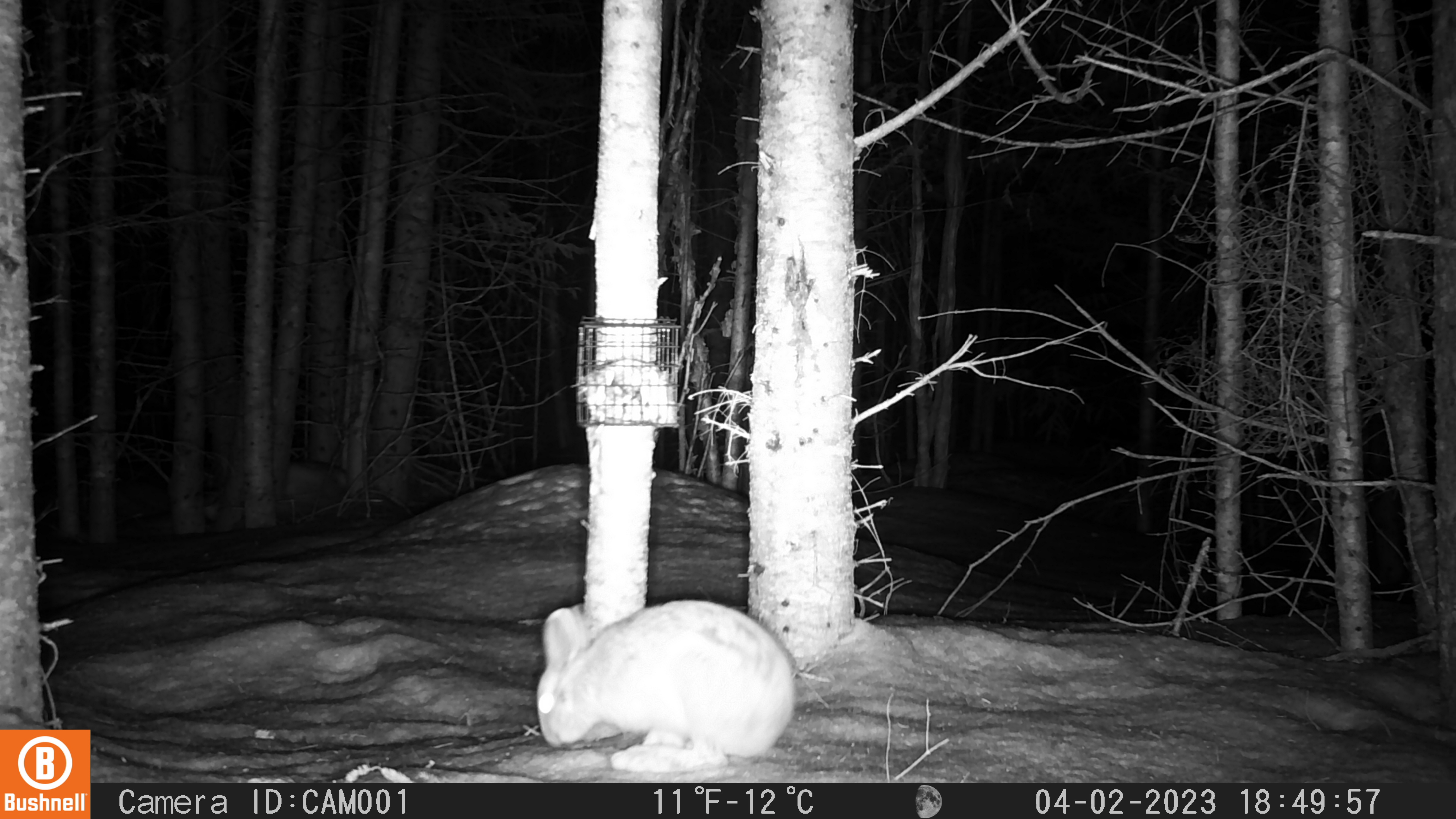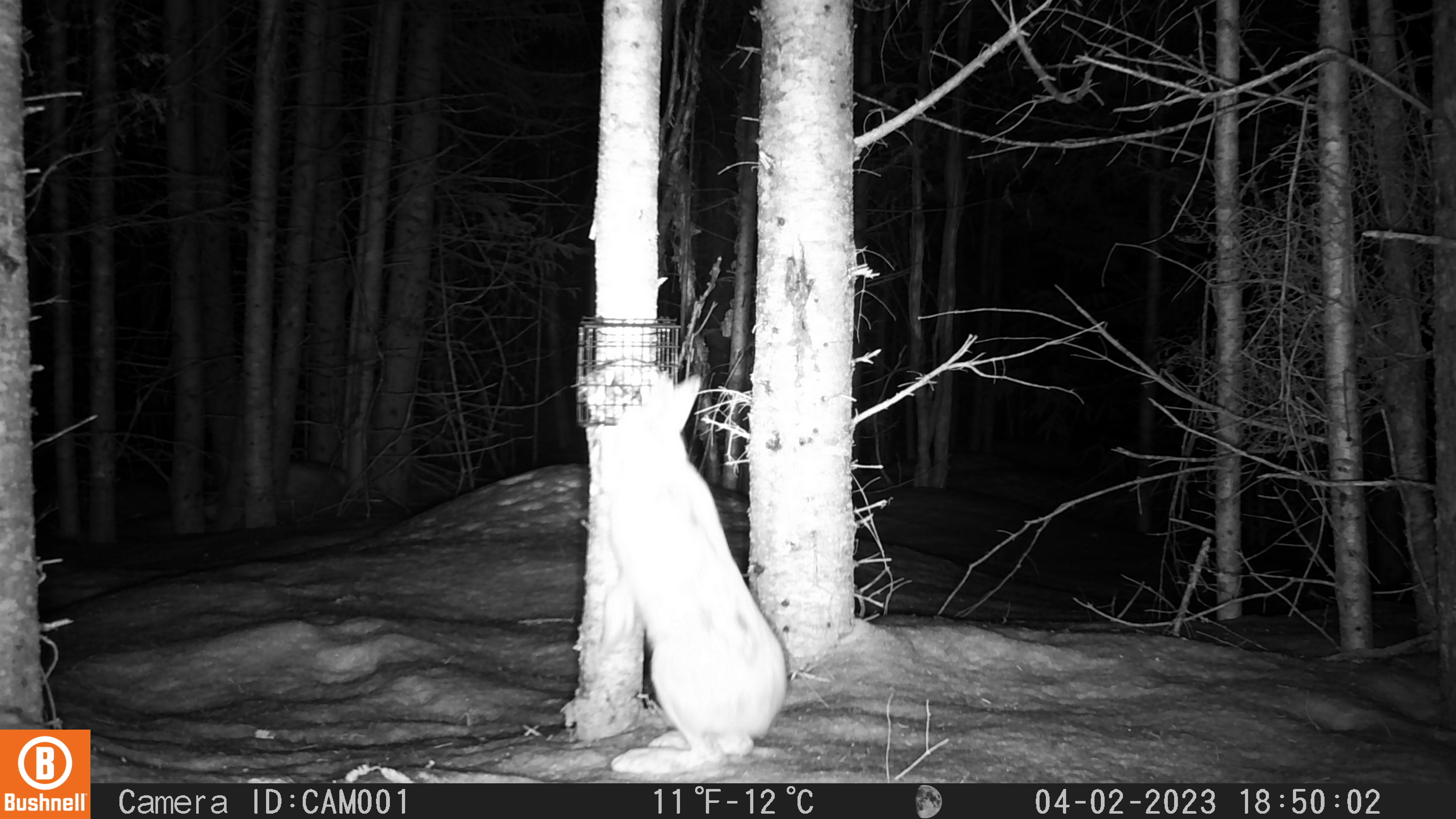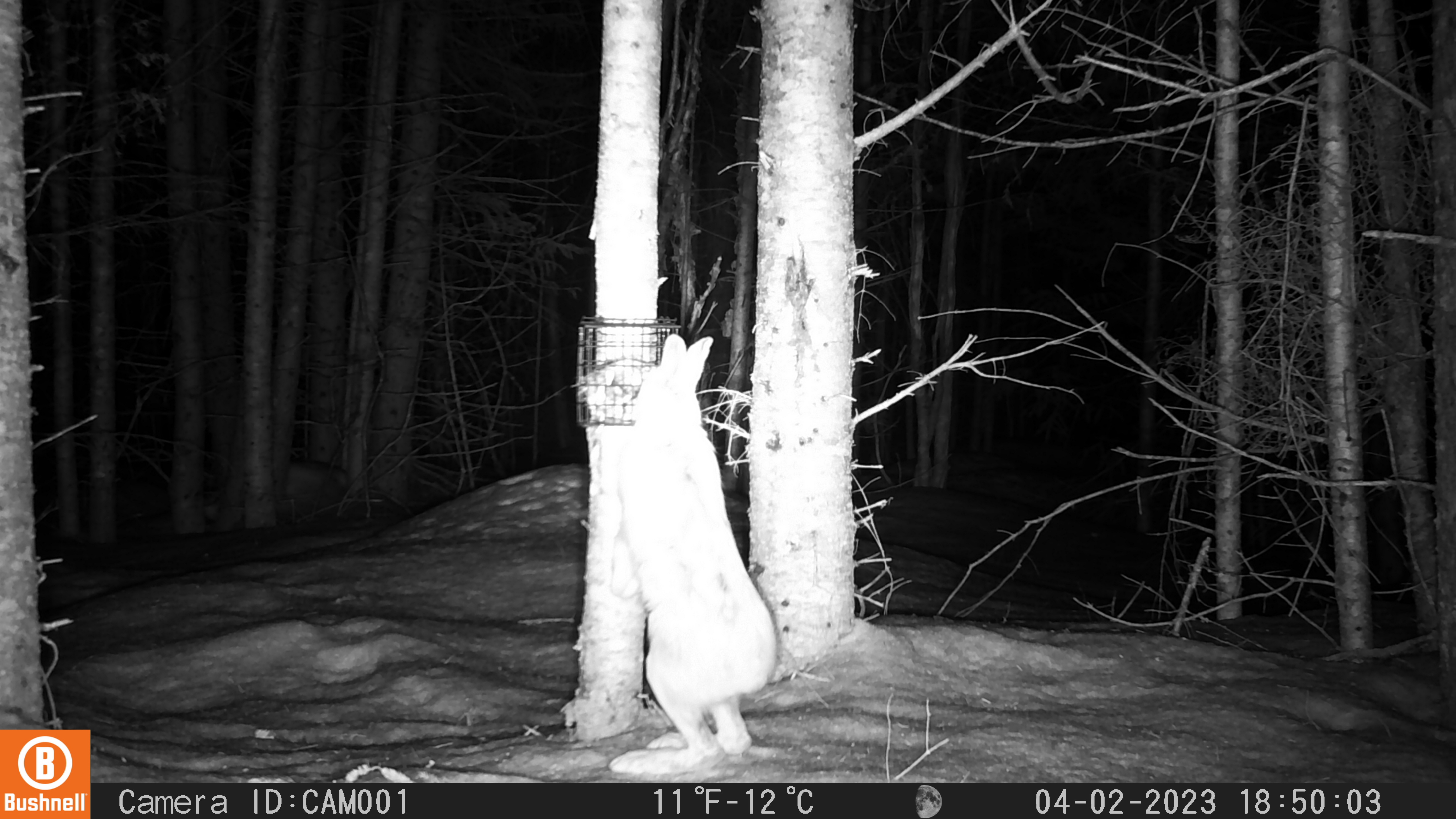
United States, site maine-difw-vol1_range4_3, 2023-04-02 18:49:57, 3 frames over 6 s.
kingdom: Animalia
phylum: Chordata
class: Mammalia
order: Lagomorpha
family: Leporidae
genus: Lepus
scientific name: Lepus americanus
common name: snowshoe hare